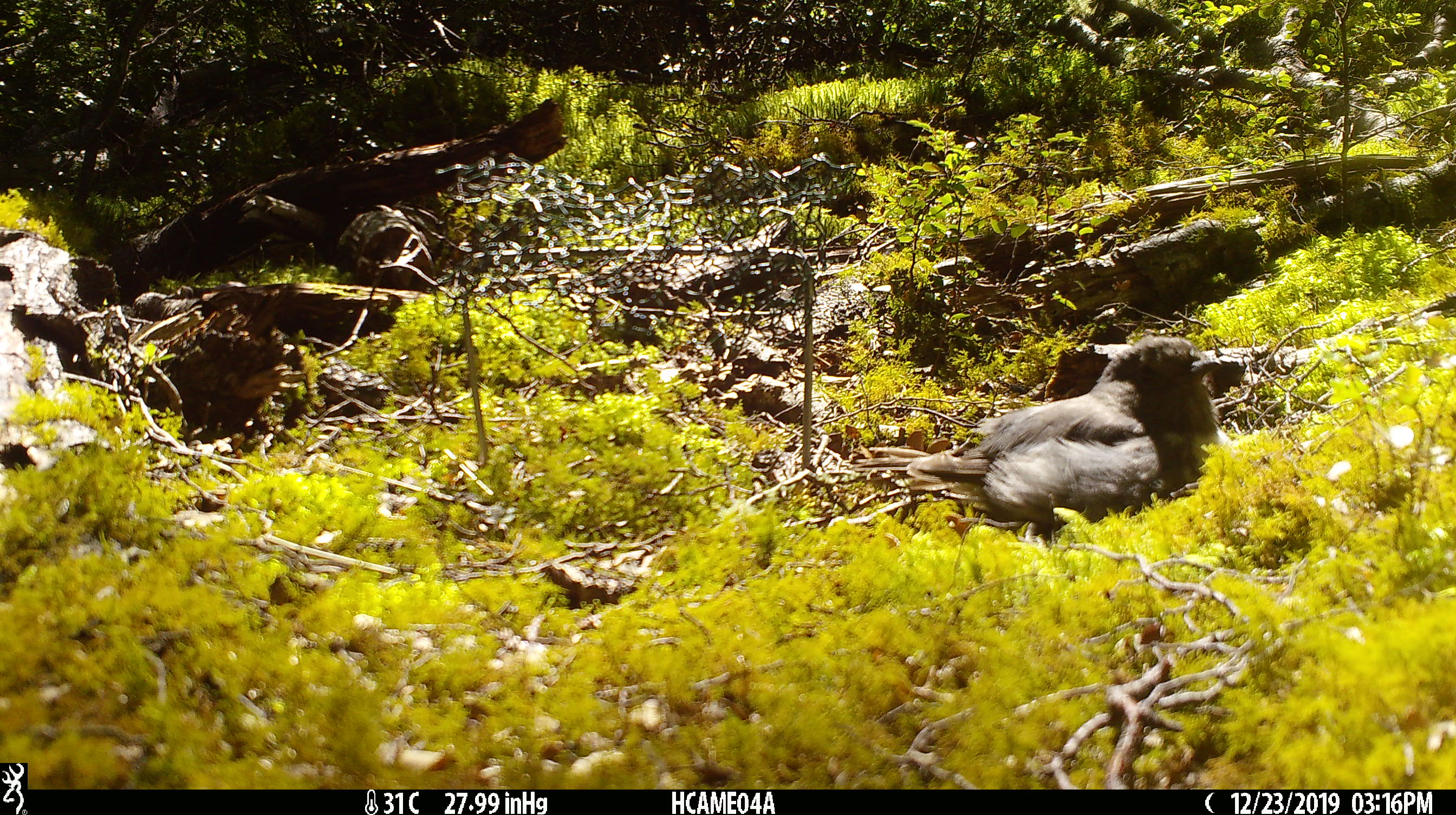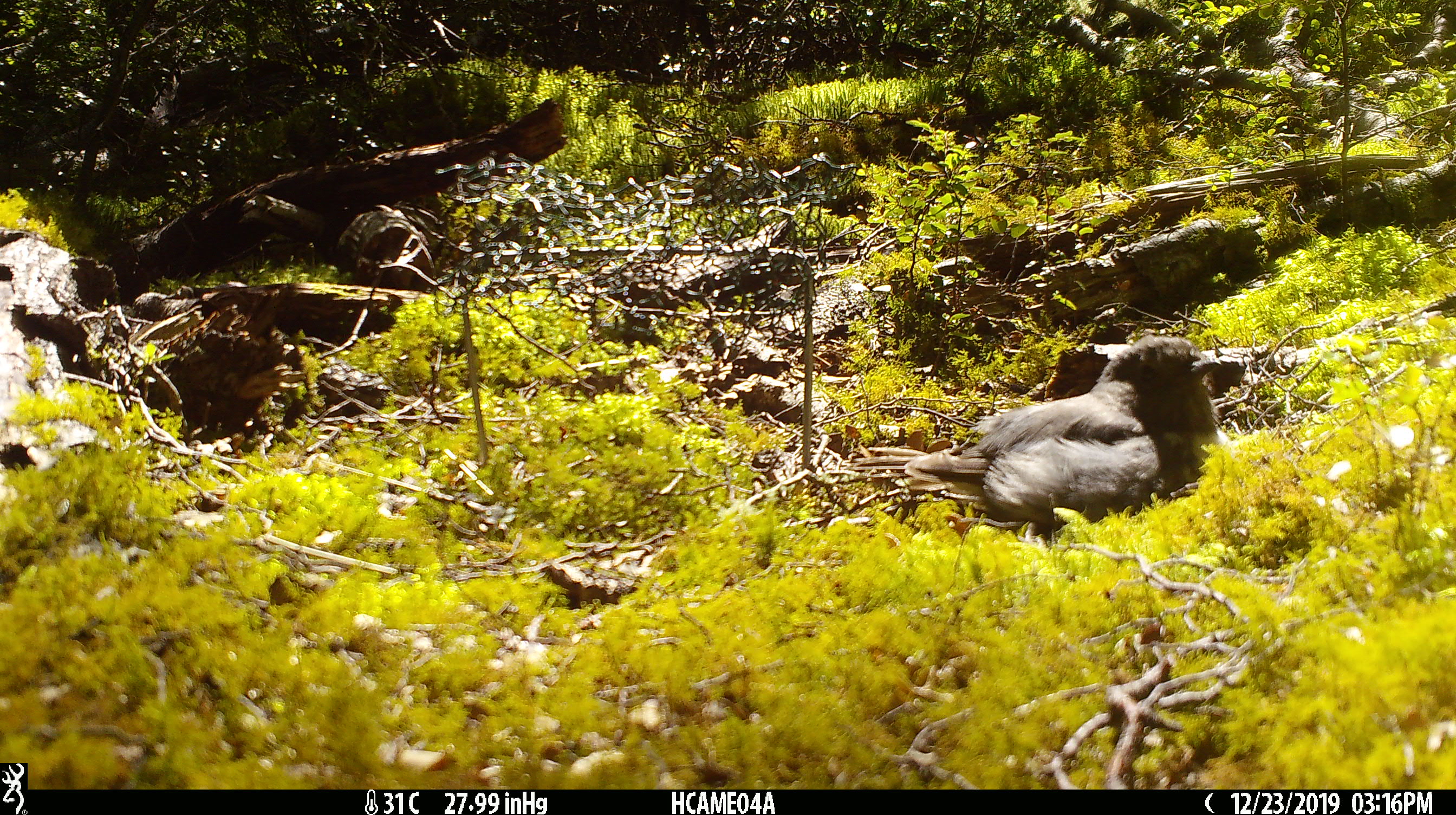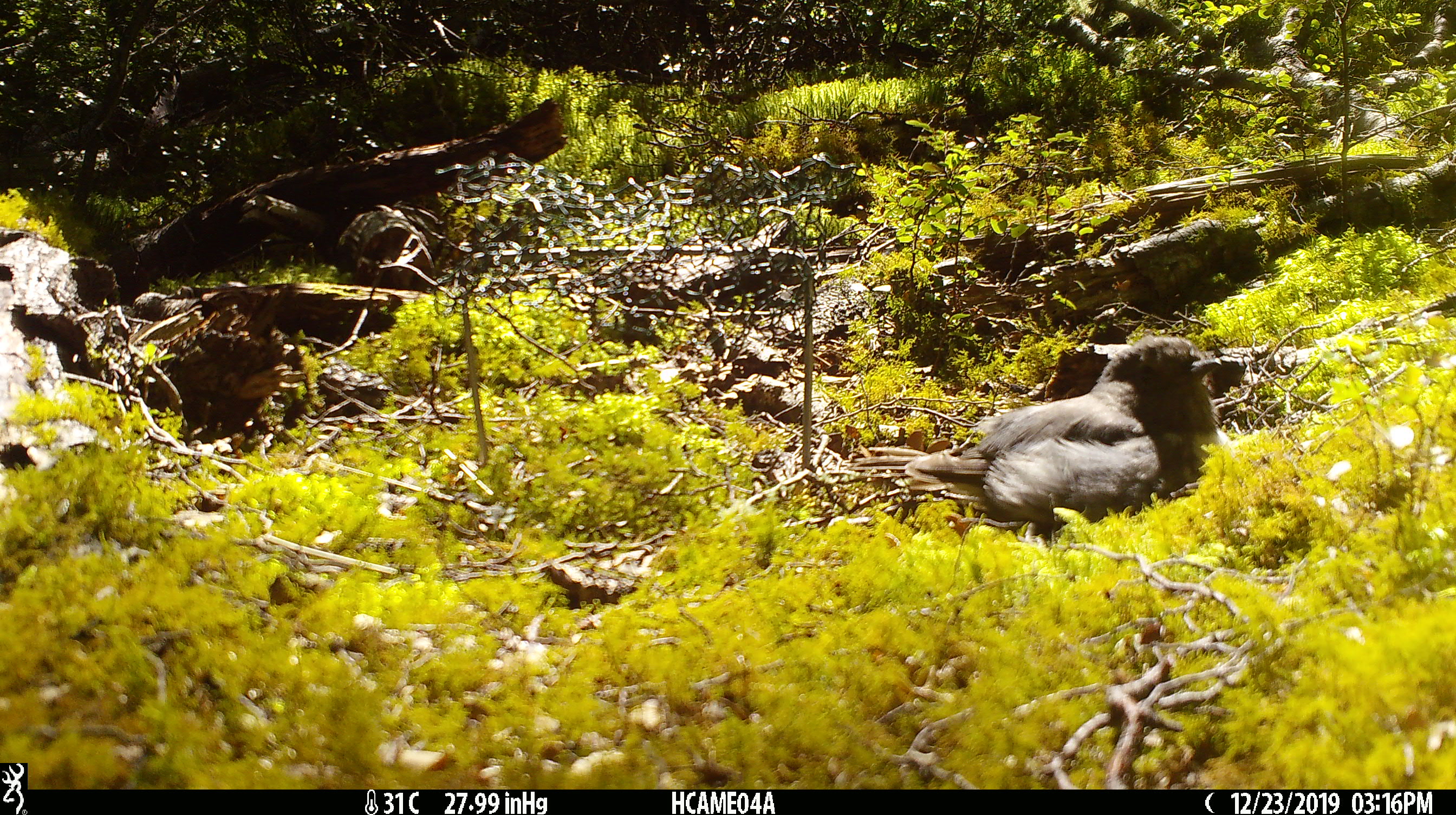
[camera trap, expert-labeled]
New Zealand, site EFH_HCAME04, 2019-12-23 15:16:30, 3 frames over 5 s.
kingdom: Animalia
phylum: Chordata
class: Aves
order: Passeriformes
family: Petroicidae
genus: Petroica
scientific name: Petroica australis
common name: new zealand robin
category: robin